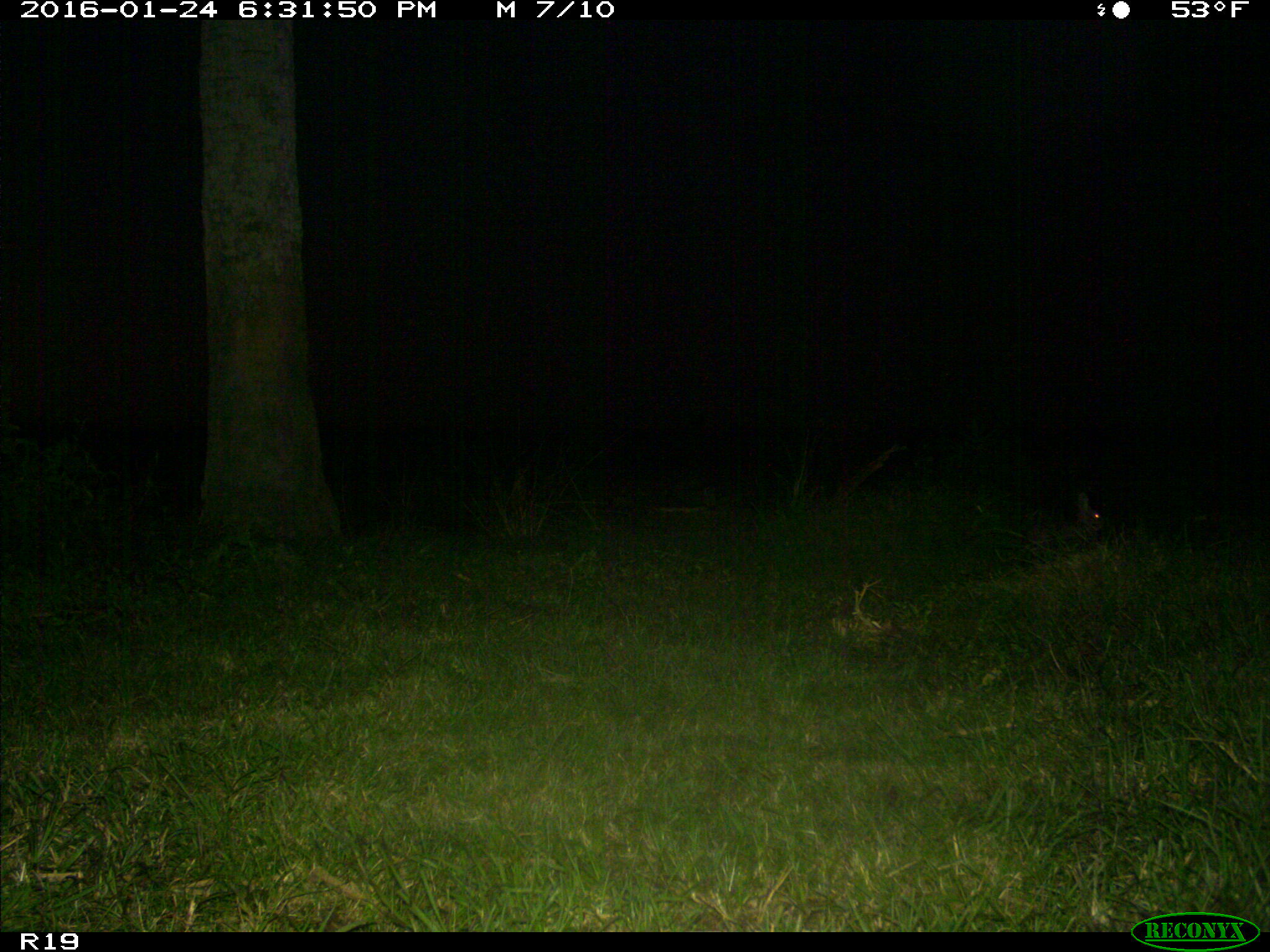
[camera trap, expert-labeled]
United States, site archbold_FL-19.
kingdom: Animalia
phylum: Chordata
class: Mammalia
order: Lagomorpha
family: Leporidae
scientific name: Leporidae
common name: rabbits and hares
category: unidentified rabbit